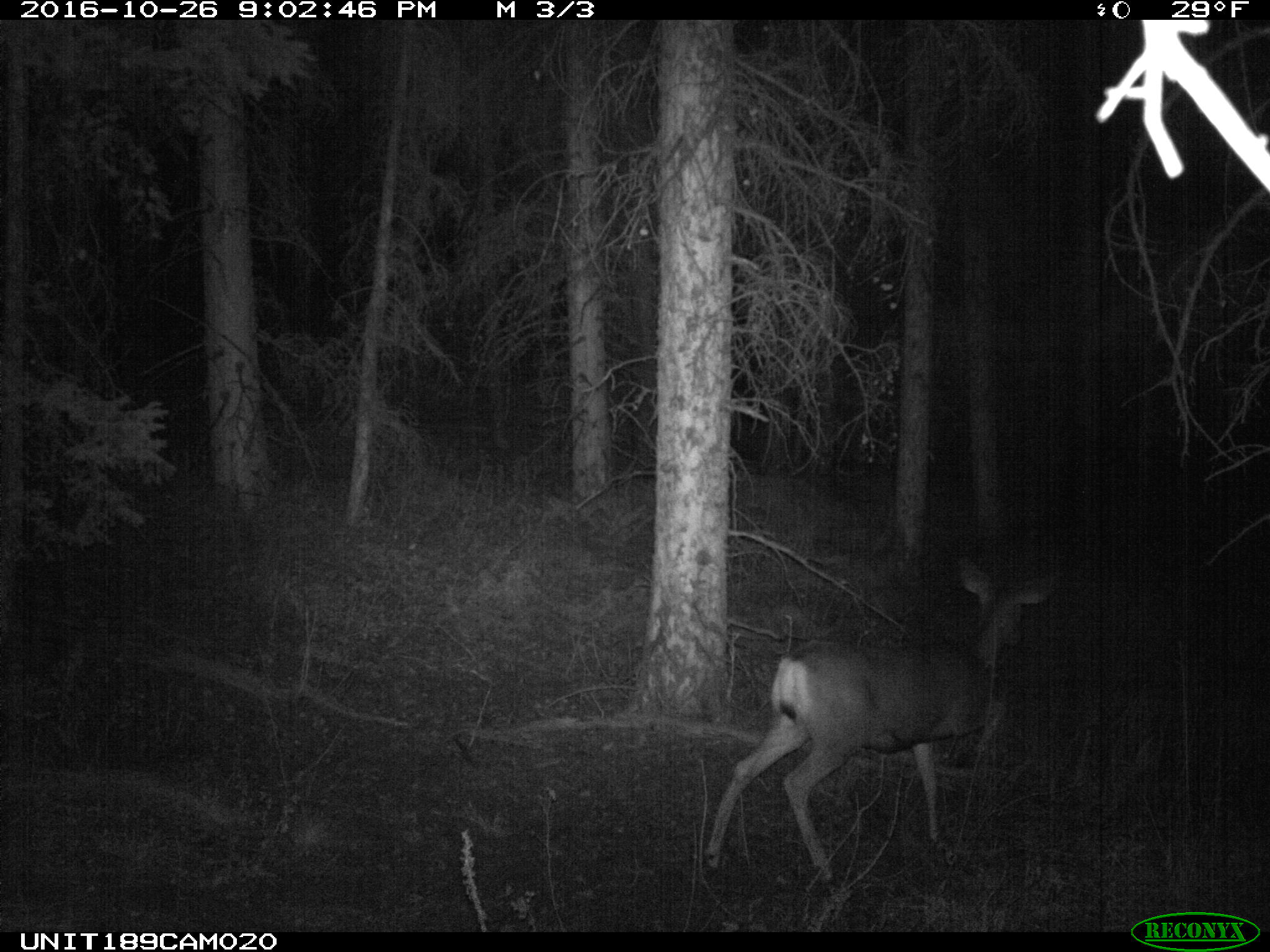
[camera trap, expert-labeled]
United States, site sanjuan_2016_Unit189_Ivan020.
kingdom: Animalia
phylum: Chordata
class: Mammalia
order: Artiodactyla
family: Cervidae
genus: Odocoileus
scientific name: Odocoileus hemionus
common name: mule deer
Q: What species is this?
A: Odocoileus hemionus (mule deer).